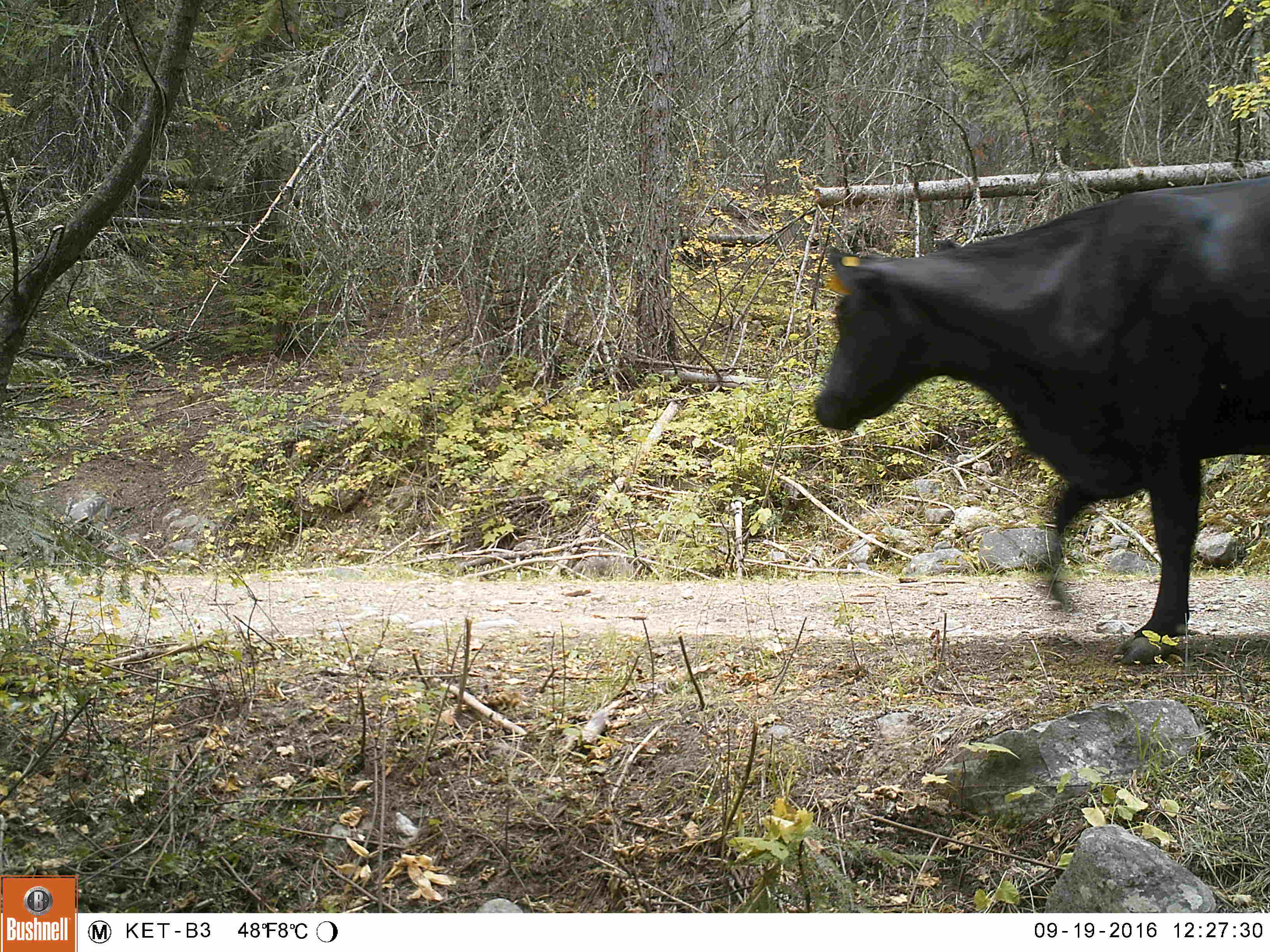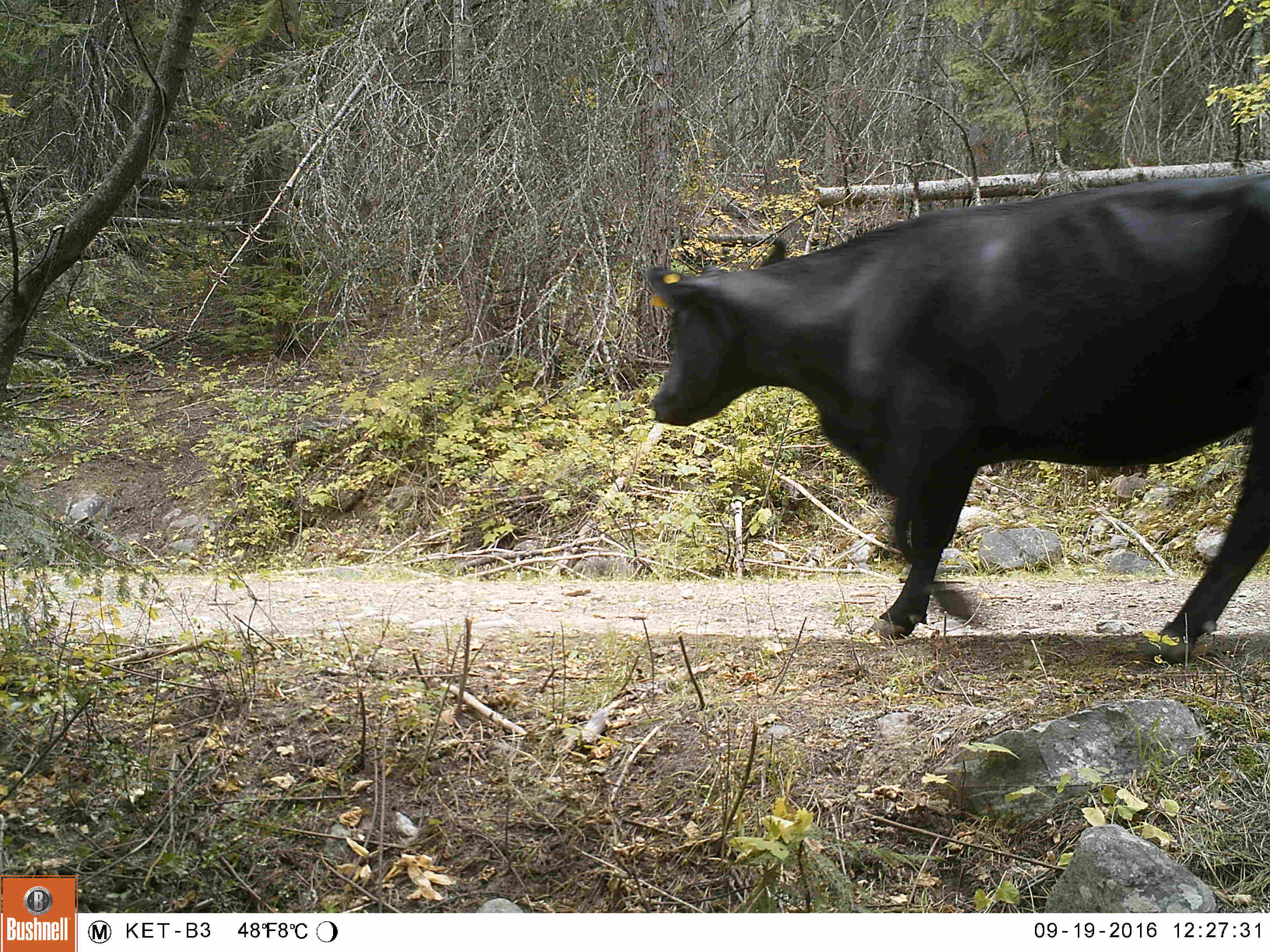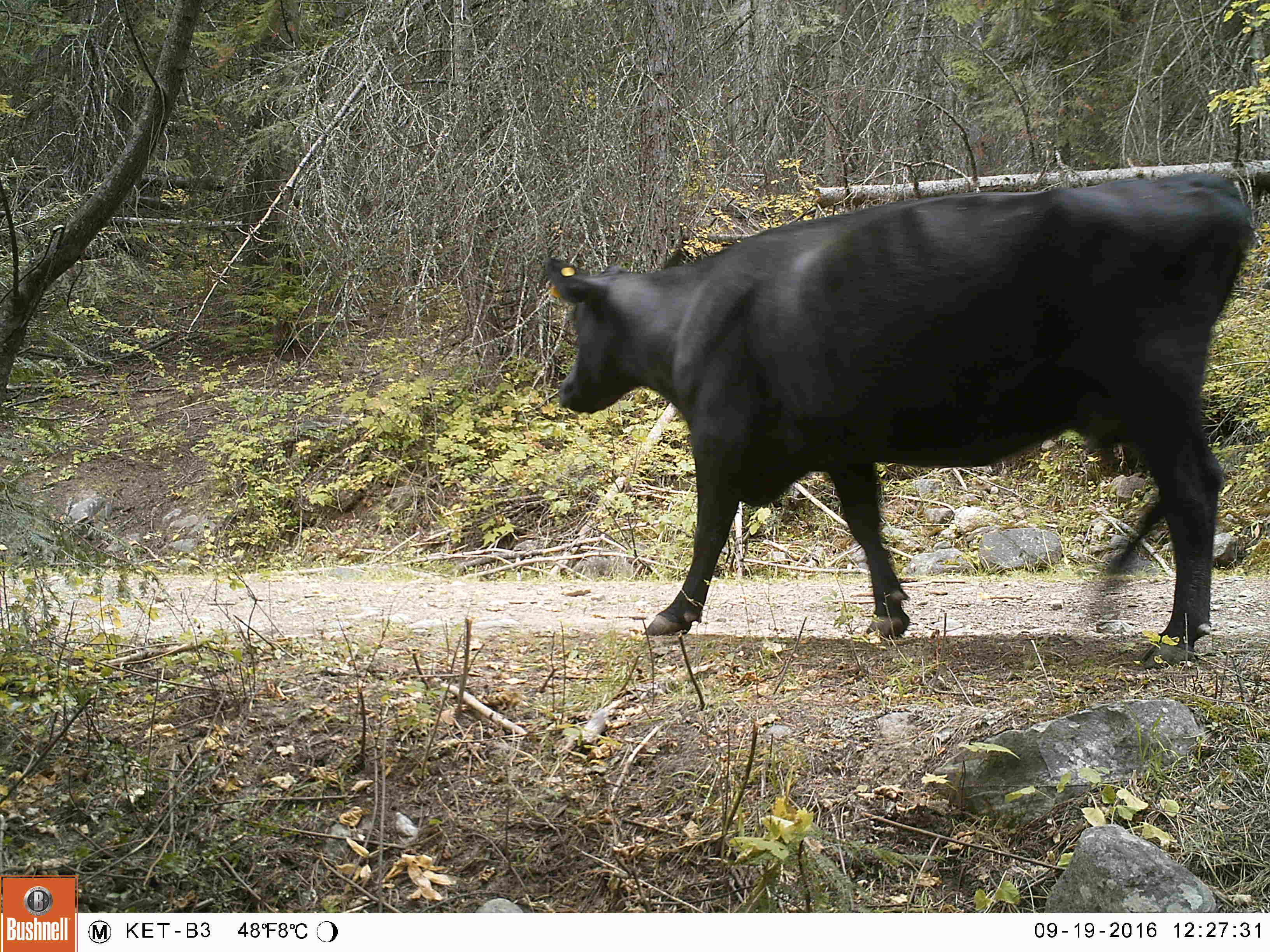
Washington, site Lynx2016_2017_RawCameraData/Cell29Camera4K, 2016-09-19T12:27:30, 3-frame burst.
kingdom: Animalia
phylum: Chordata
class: Mammalia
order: Artiodactyla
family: Bovidae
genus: Bos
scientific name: Bos taurus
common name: domestic cattle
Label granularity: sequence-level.